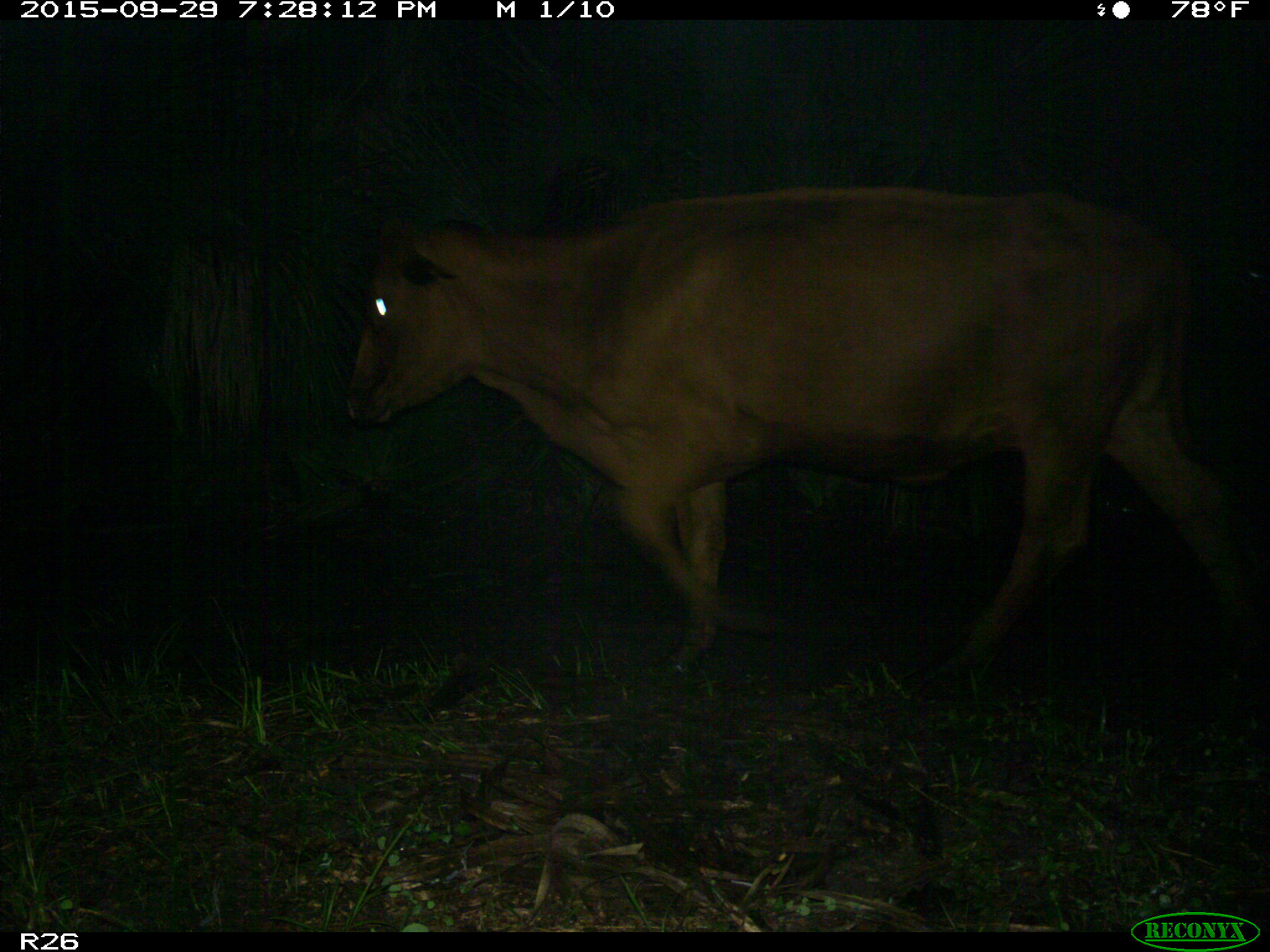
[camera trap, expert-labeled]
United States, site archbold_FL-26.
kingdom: Animalia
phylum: Chordata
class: Mammalia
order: Artiodactyla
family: Bovidae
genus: Bos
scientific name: Bos taurus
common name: domestic cow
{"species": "Bos taurus (domestic cow)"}